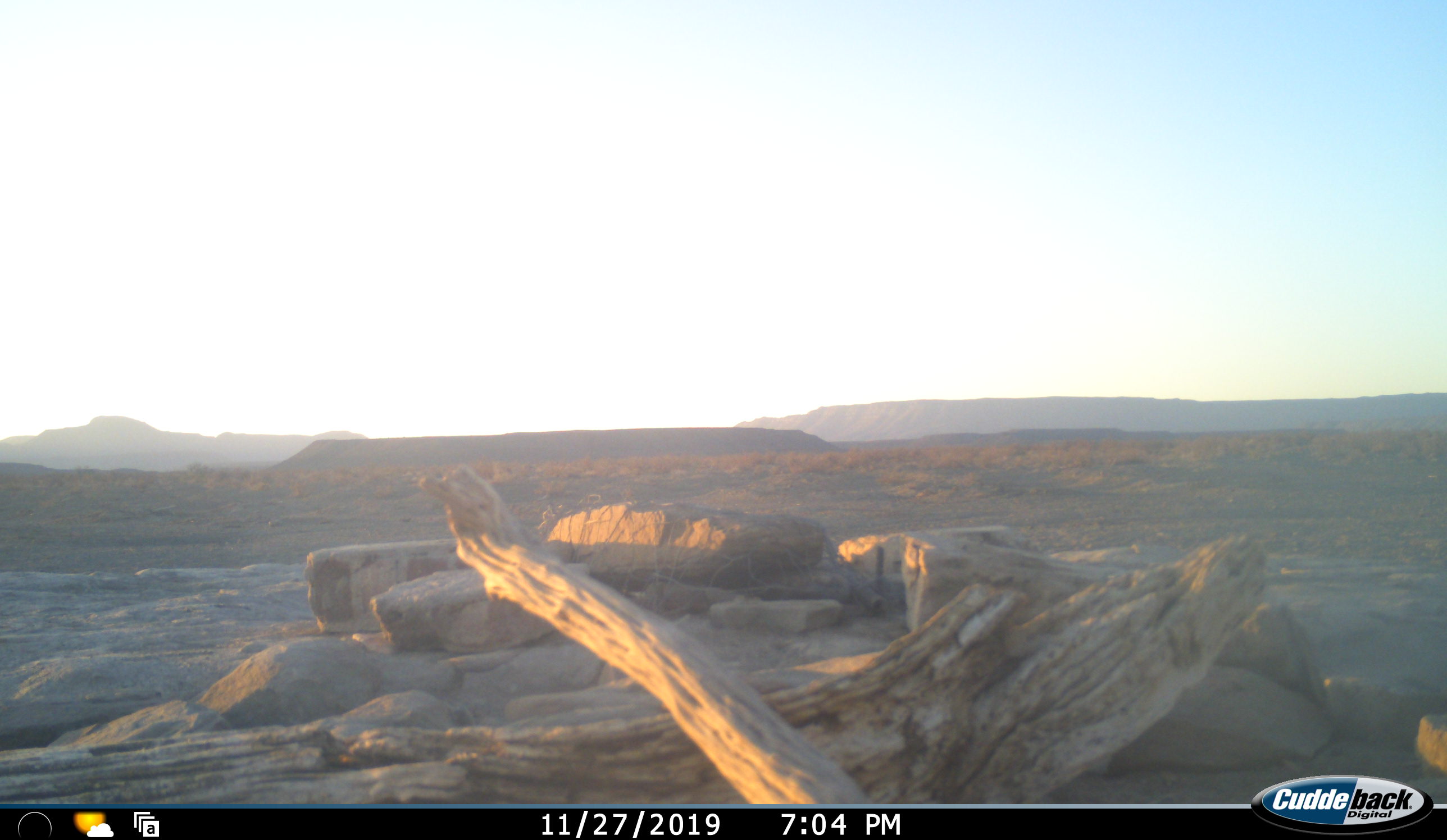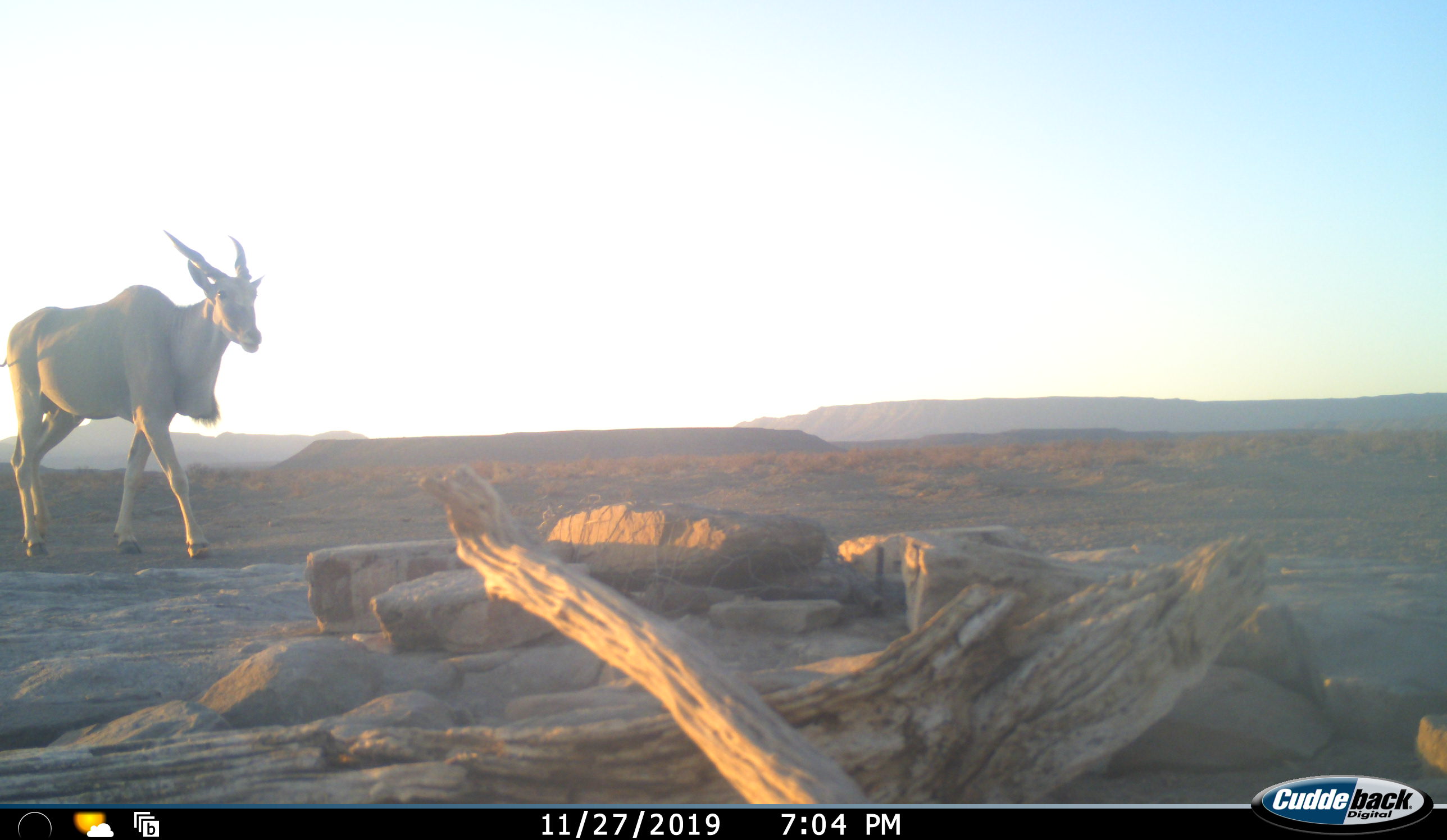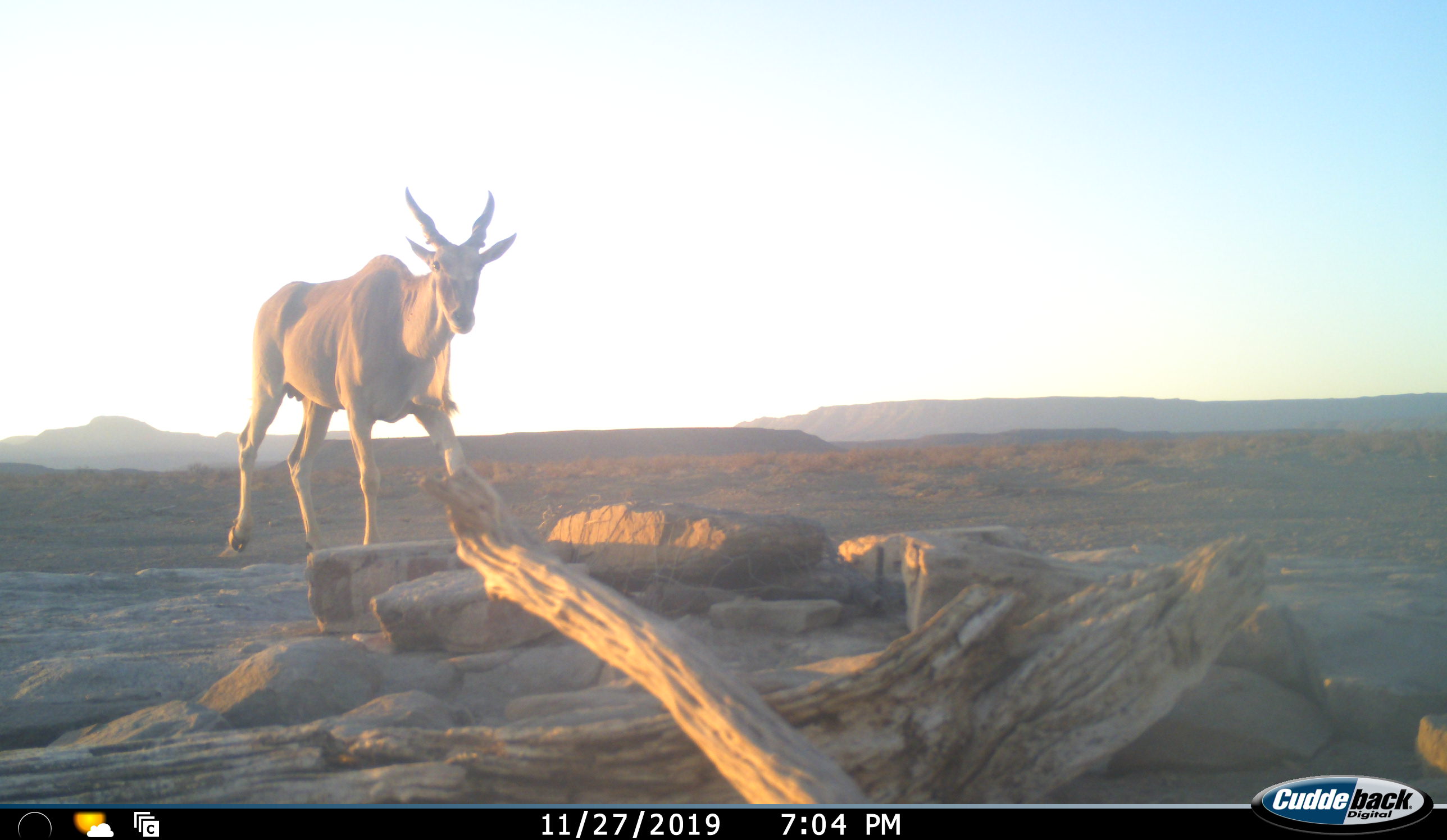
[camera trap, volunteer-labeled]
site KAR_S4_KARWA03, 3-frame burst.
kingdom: Animalia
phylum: Chordata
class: Mammalia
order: Artiodactyla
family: Bovidae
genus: Tragelaphus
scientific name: Tragelaphus oryx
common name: eland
Eland (Tragelaphus oryx), count 1. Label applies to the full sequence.